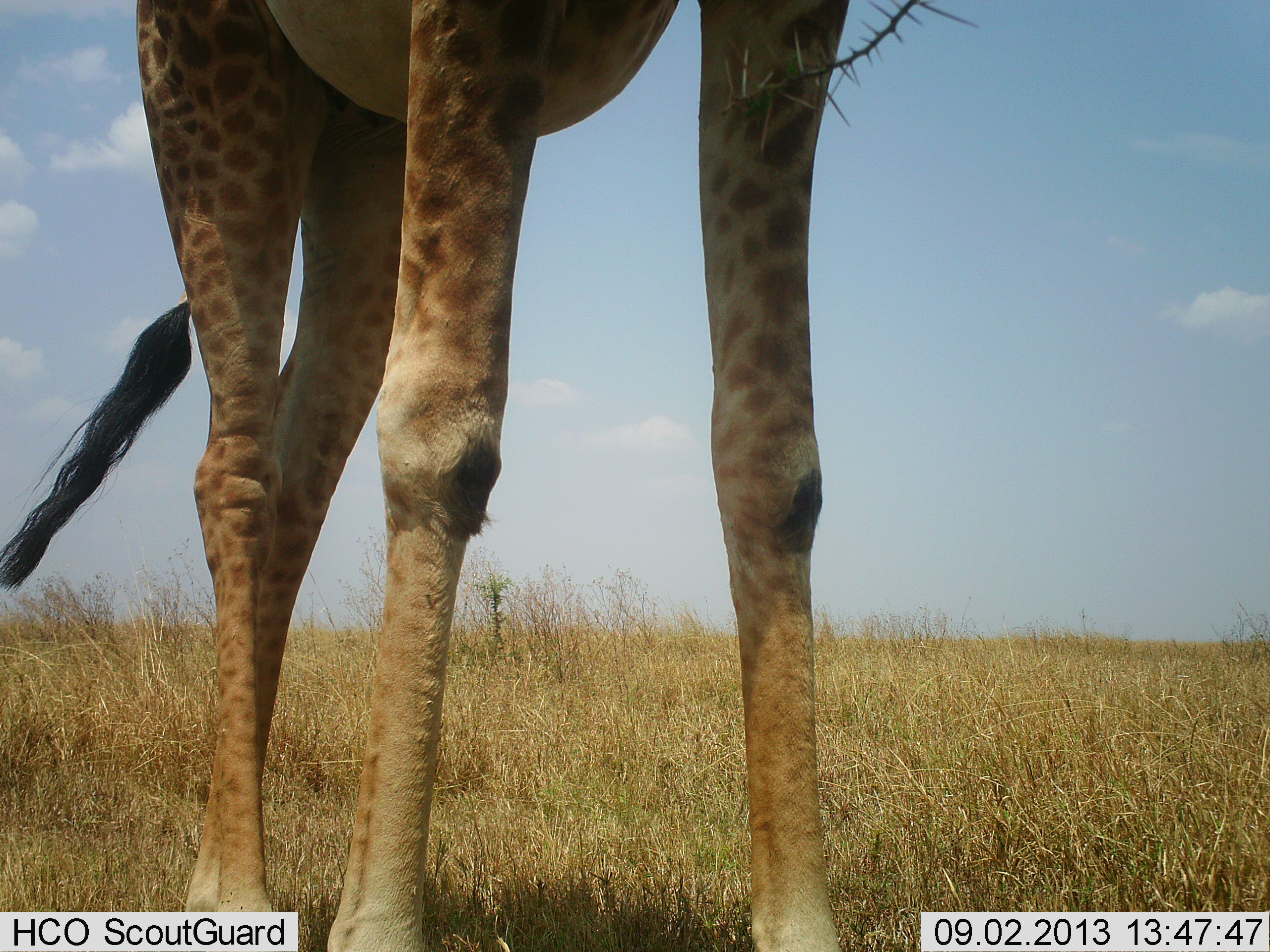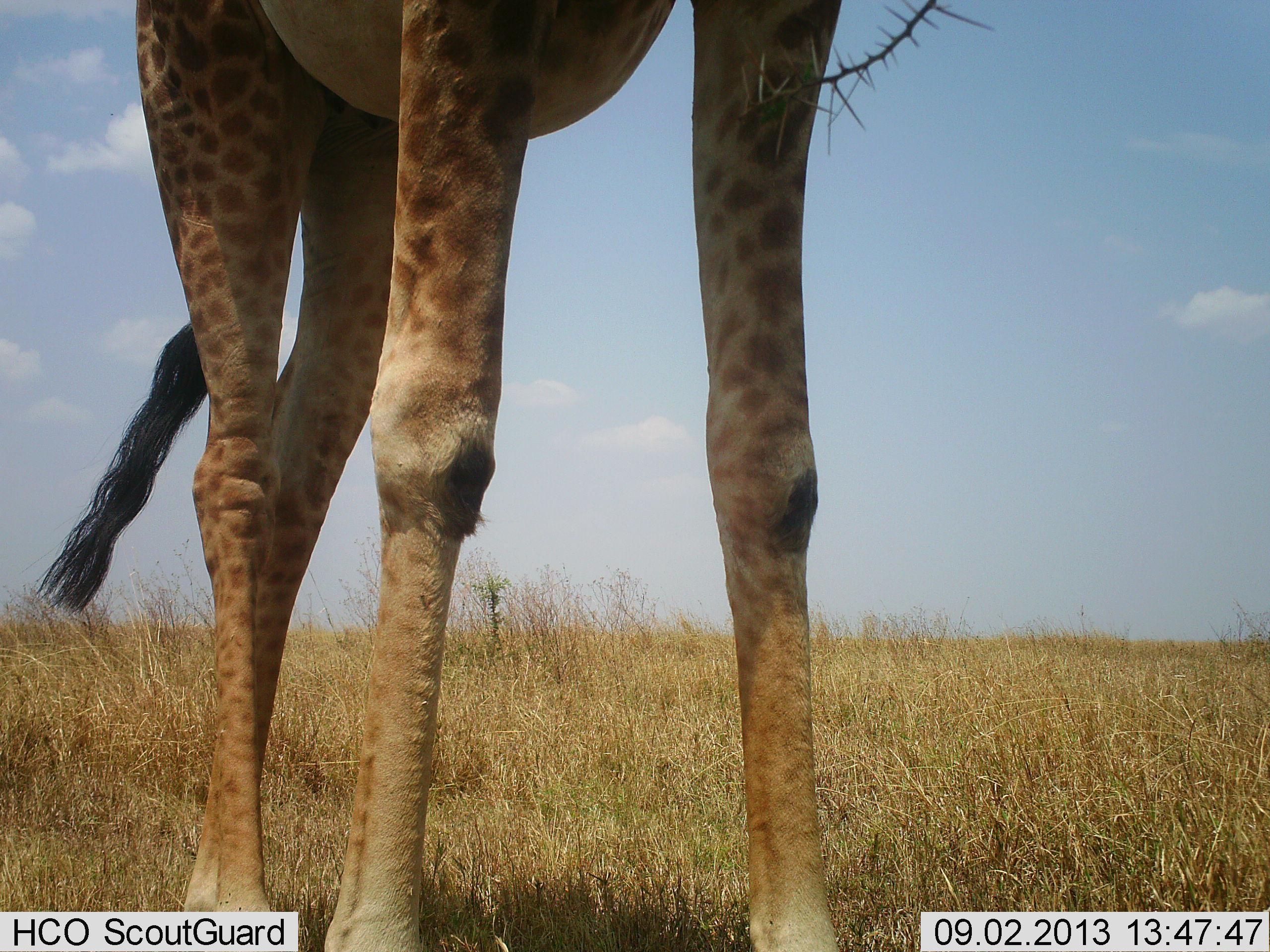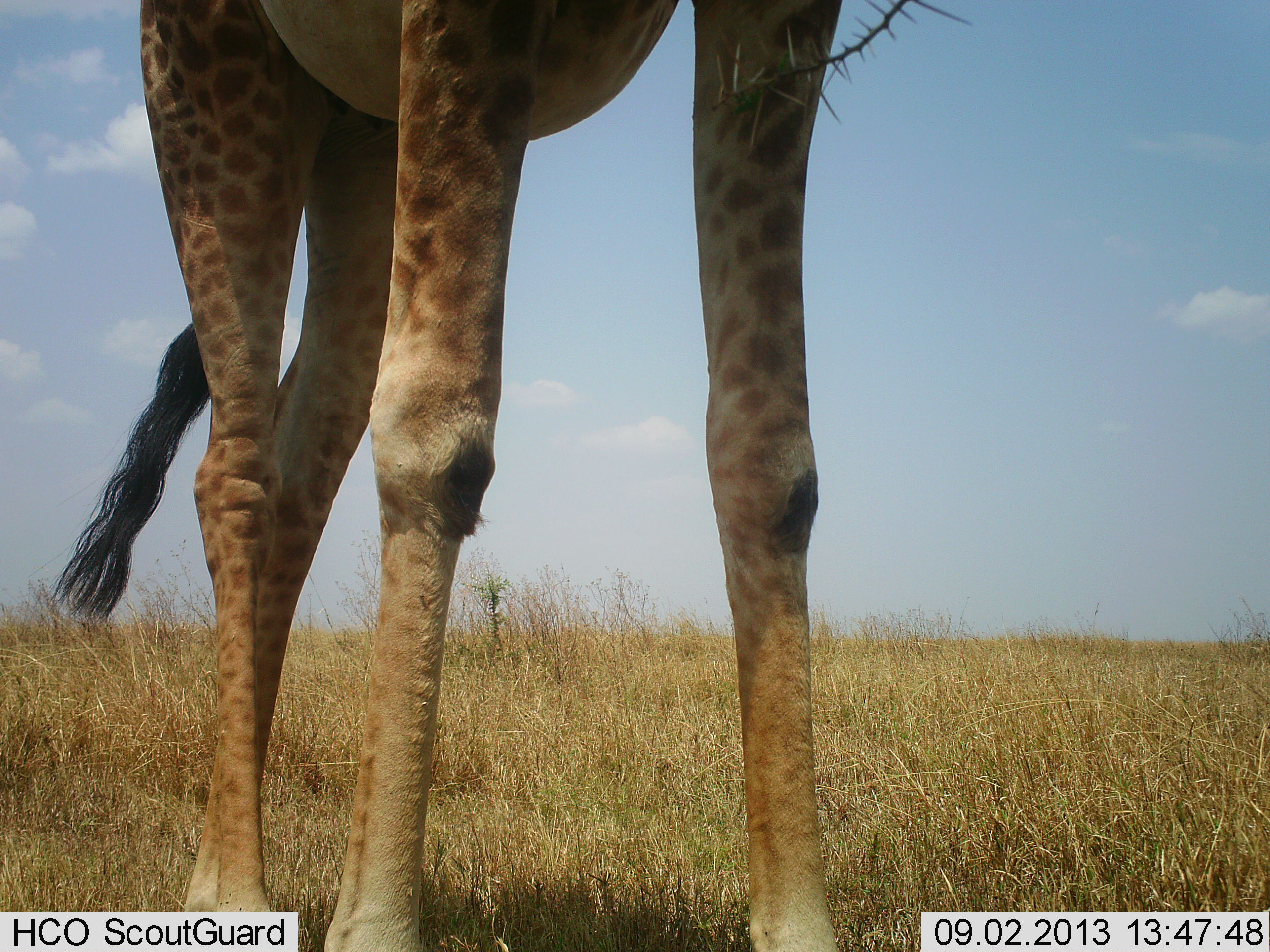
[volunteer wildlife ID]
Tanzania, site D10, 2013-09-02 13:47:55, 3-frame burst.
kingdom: Animalia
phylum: Chordata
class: Mammalia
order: Artiodactyla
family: Giraffidae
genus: Giraffa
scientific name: Giraffa camelopardalis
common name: giraffe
Giraffe (Giraffa camelopardalis), count 1. Behavior (volunteer vote fractions): standing 78%, resting 0%, moving 0%, interacting 0%. Young present (vote fraction): 0%. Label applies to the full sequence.